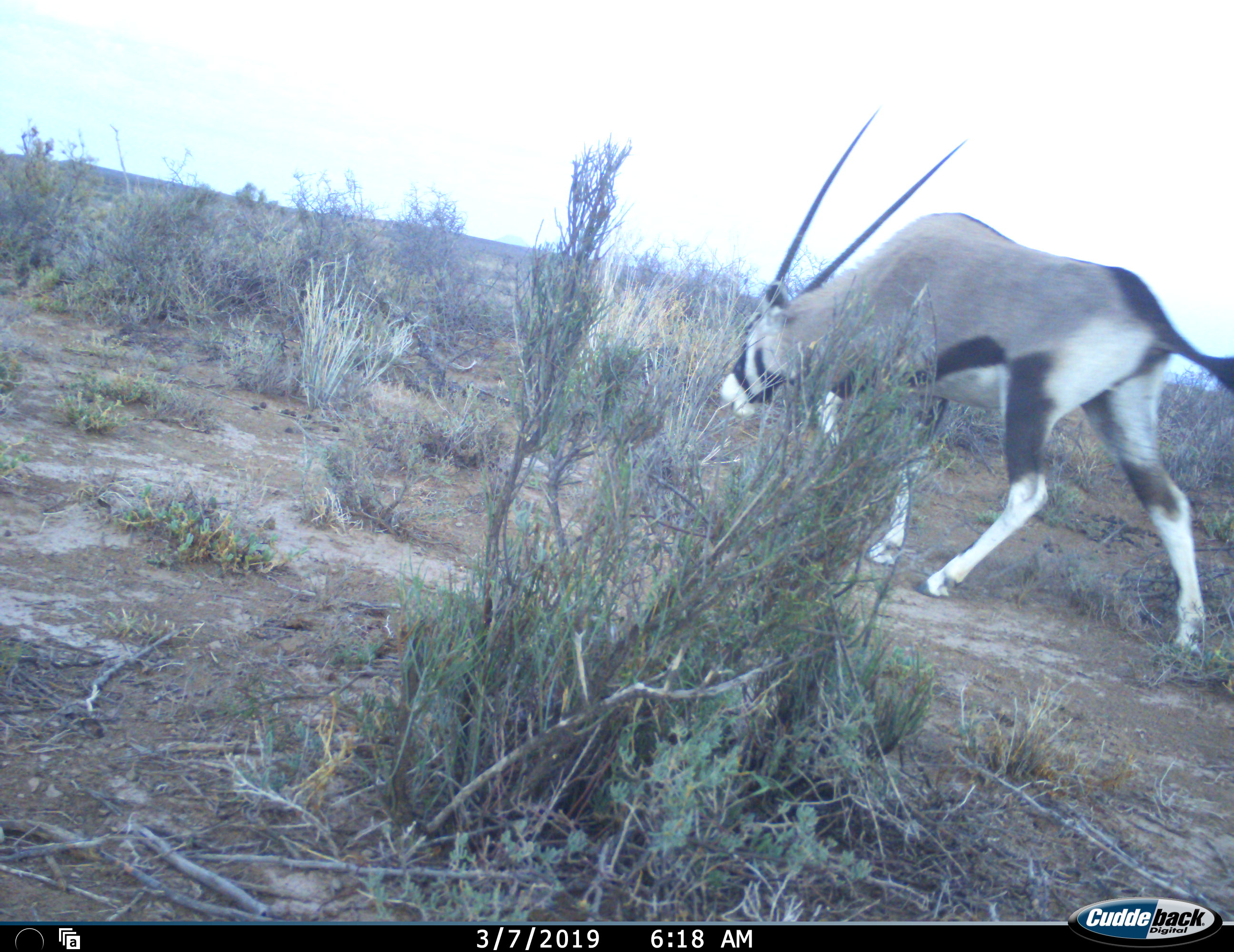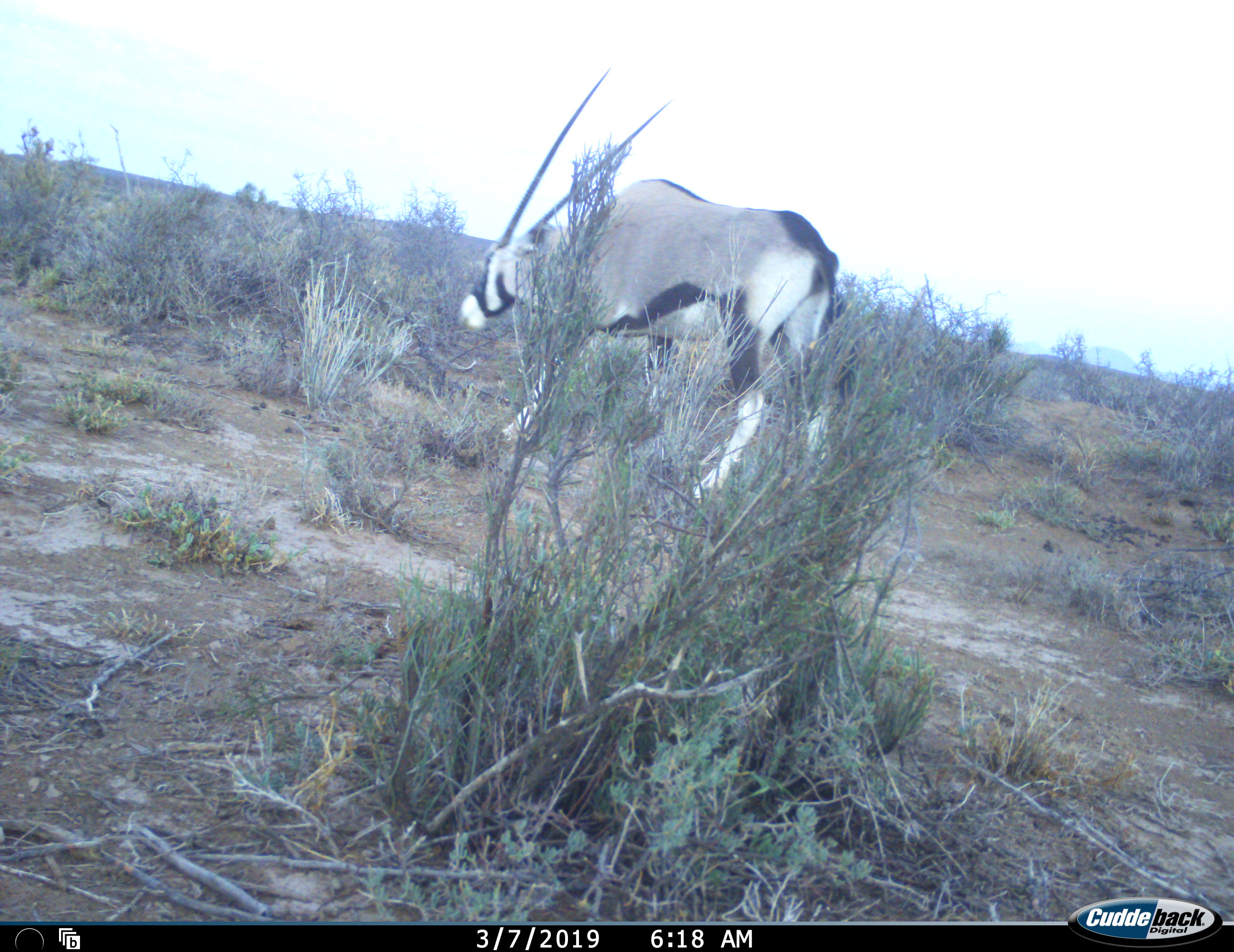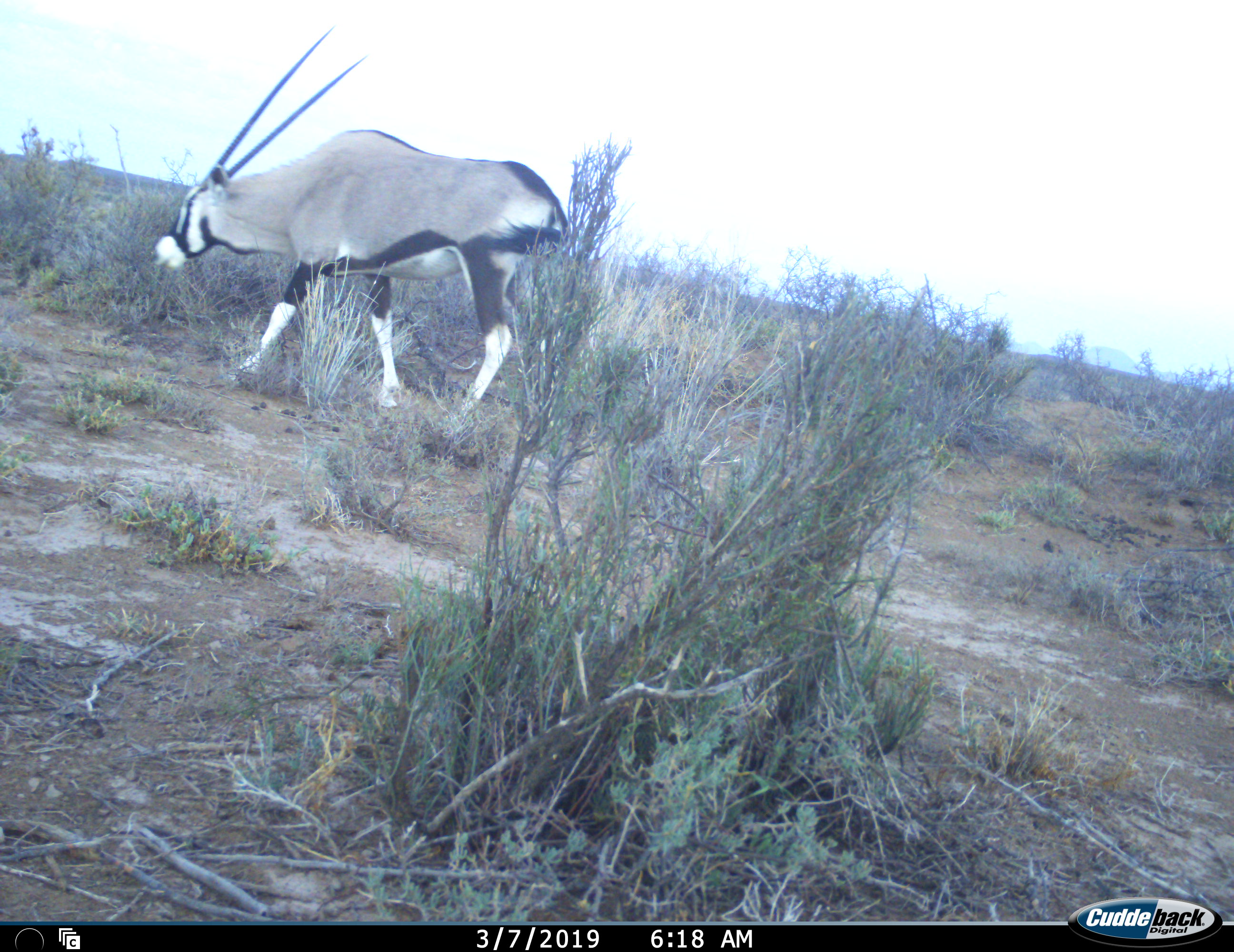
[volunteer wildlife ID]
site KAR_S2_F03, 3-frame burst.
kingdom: Animalia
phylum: Chordata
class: Mammalia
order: Artiodactyla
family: Bovidae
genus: Oryx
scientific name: Oryx gazella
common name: gemsbok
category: oryx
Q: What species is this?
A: Oryx (gemsbok) (Oryx gazella).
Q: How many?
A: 1.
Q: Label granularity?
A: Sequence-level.